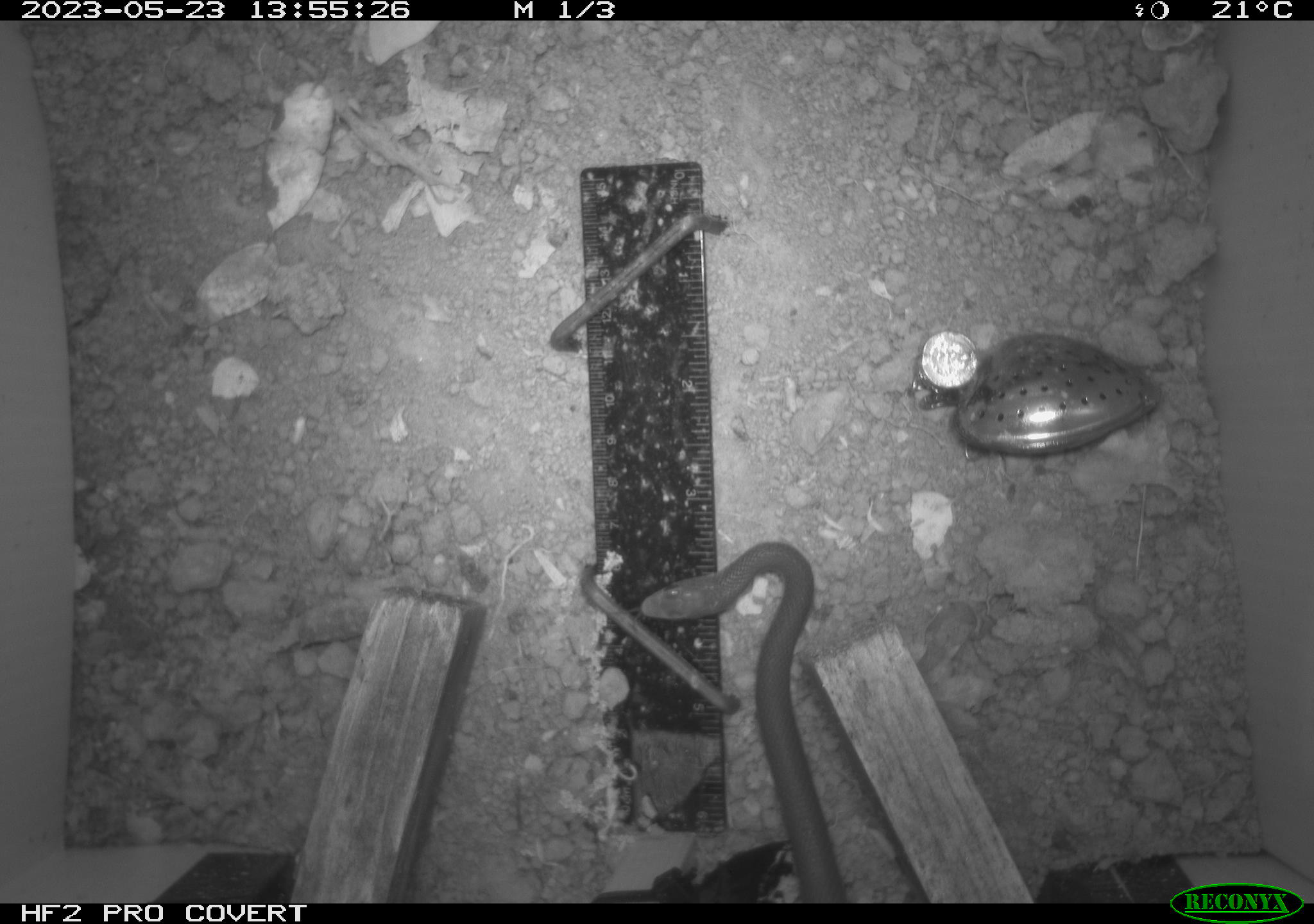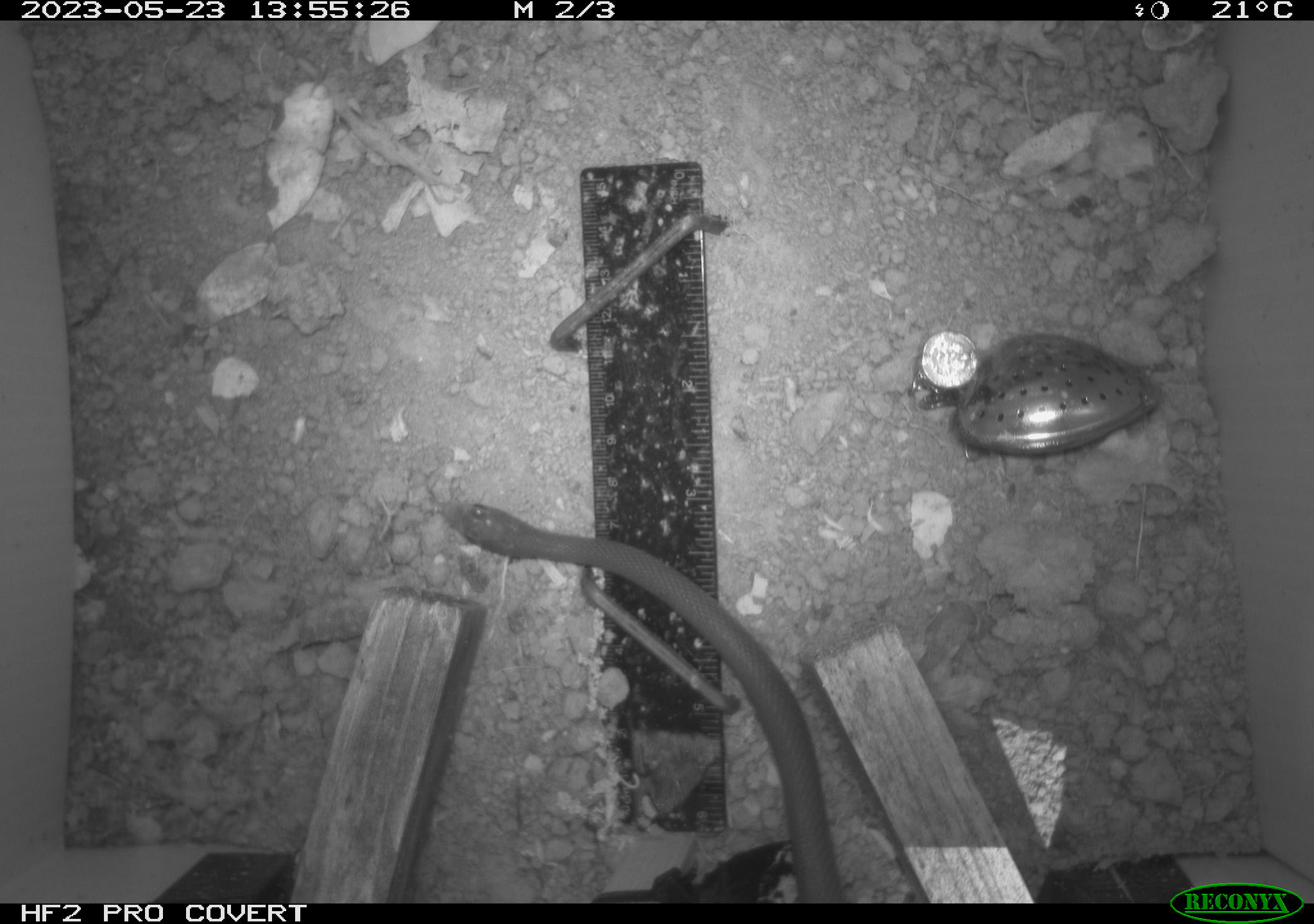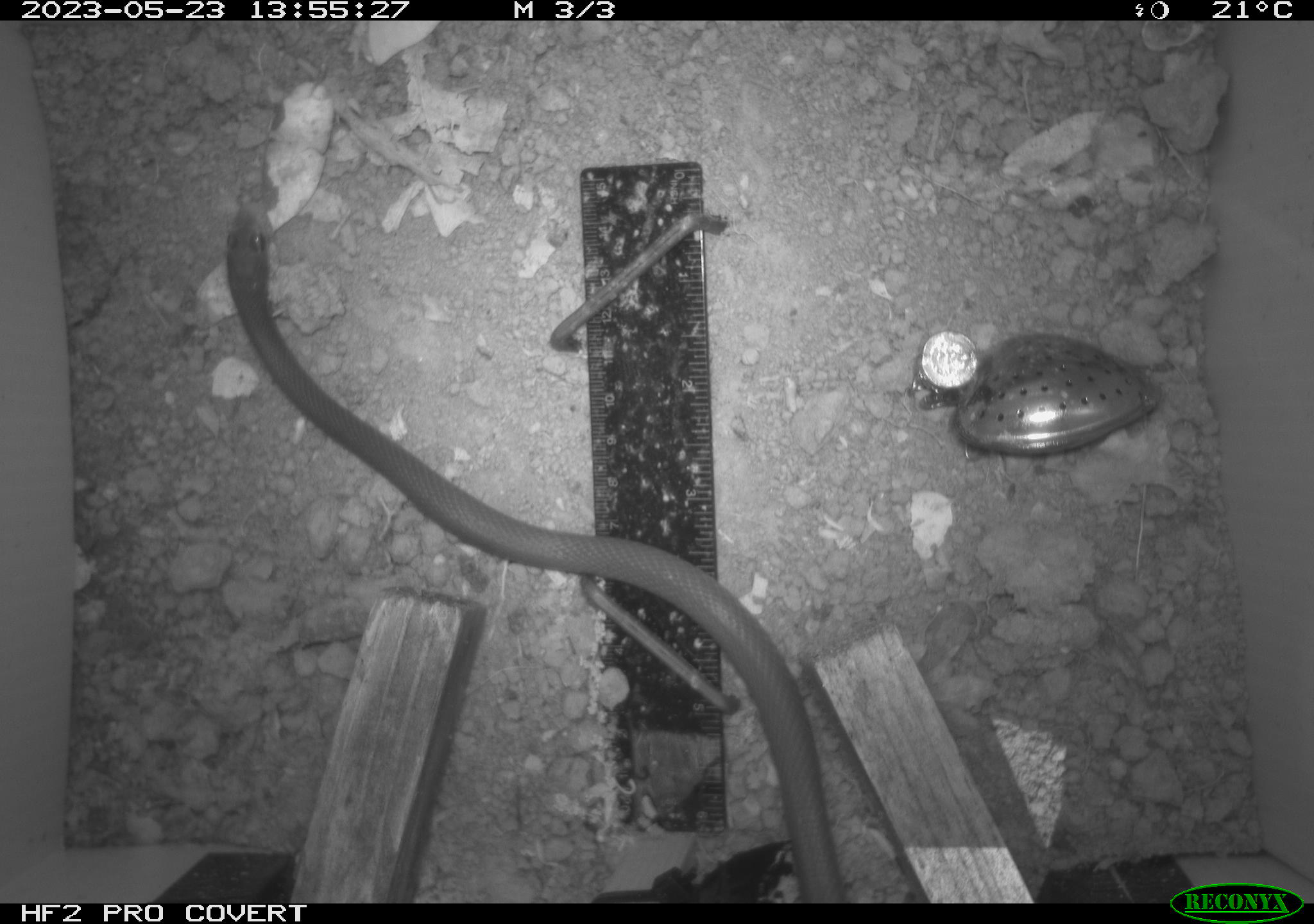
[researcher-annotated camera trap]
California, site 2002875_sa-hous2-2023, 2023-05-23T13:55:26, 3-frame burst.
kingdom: Animalia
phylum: Chordata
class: Reptilia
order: Squamata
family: Colubridae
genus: Coluber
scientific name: Coluber constrictor mormon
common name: western yellow-bellied racer